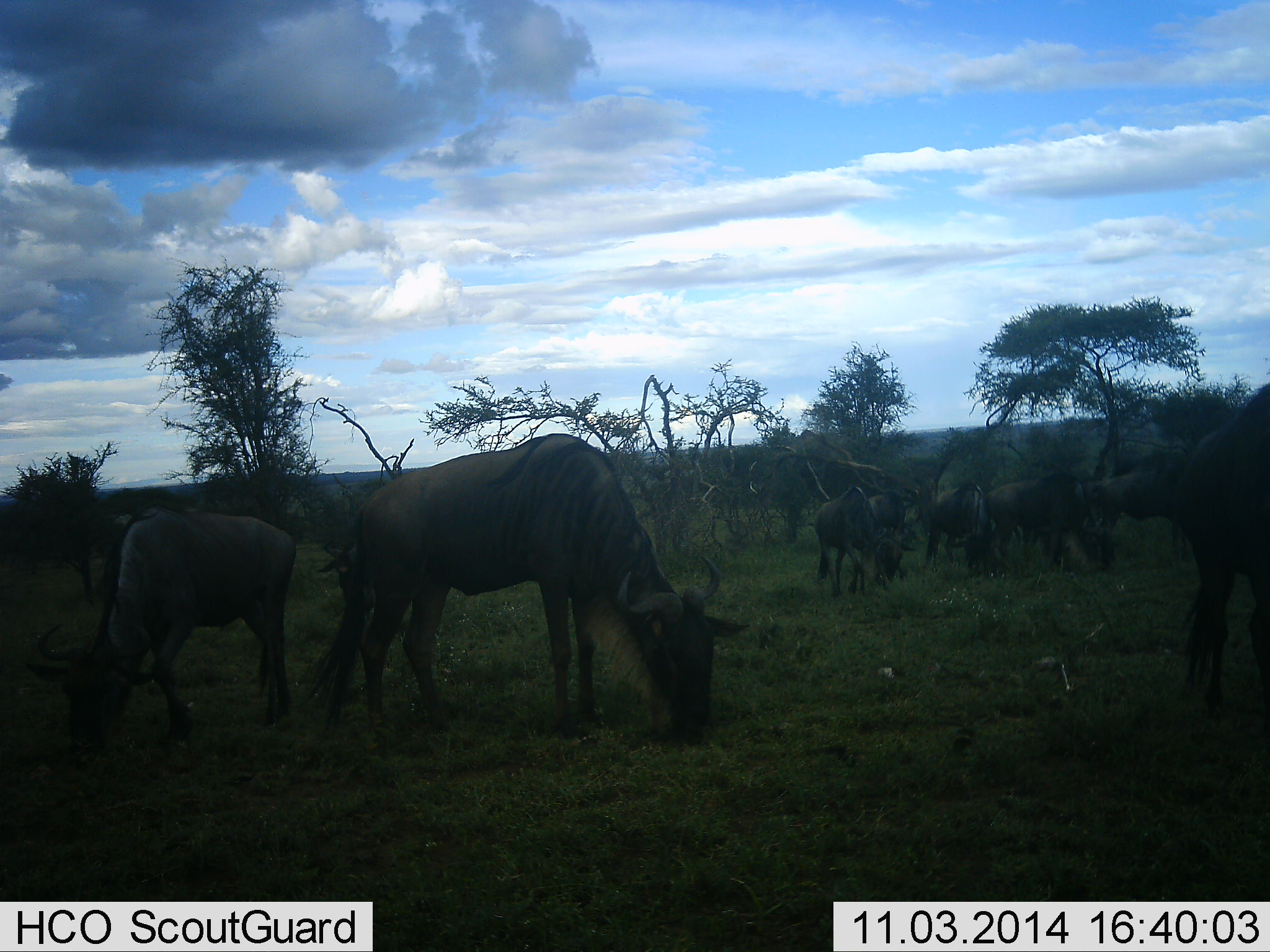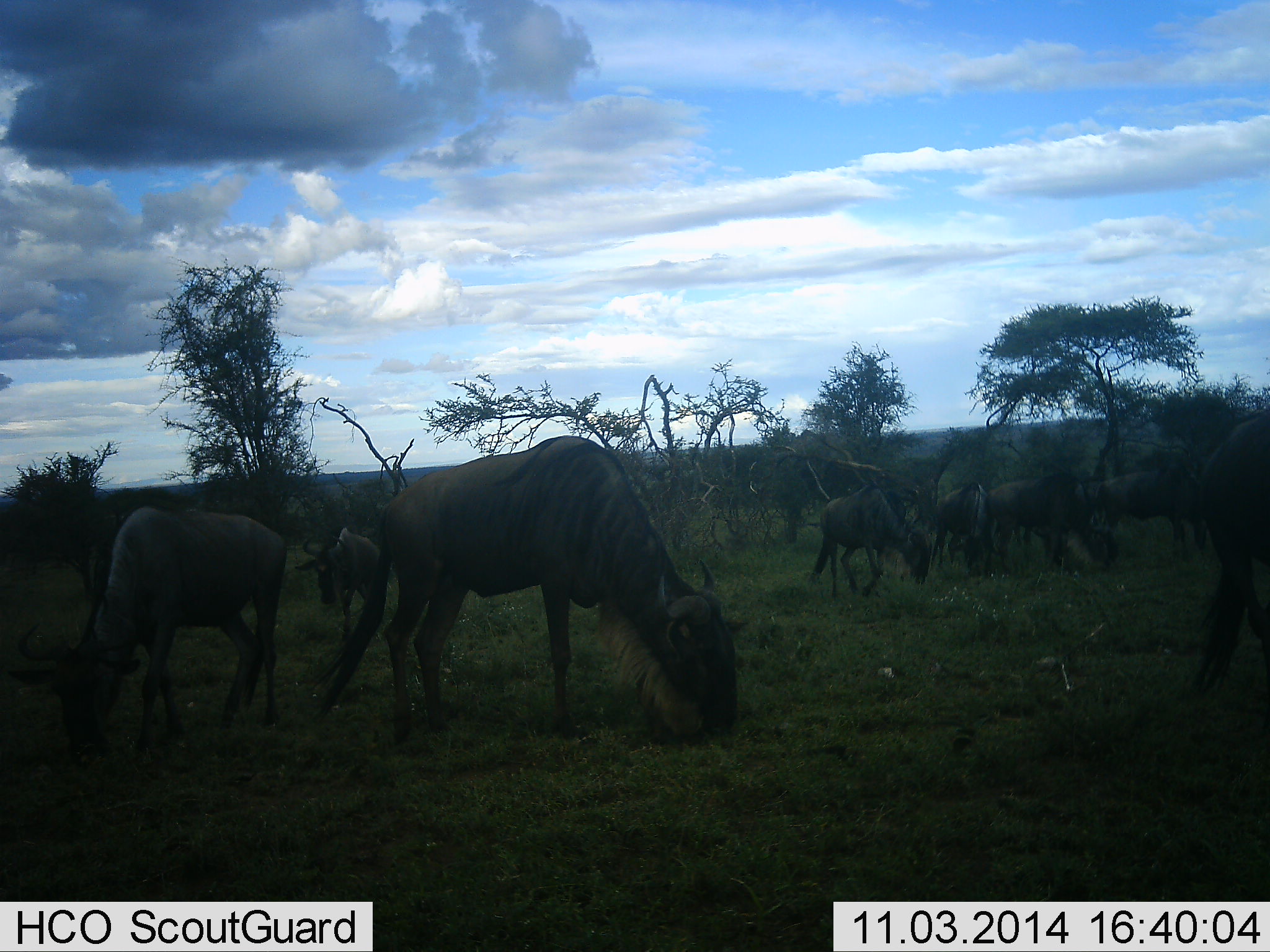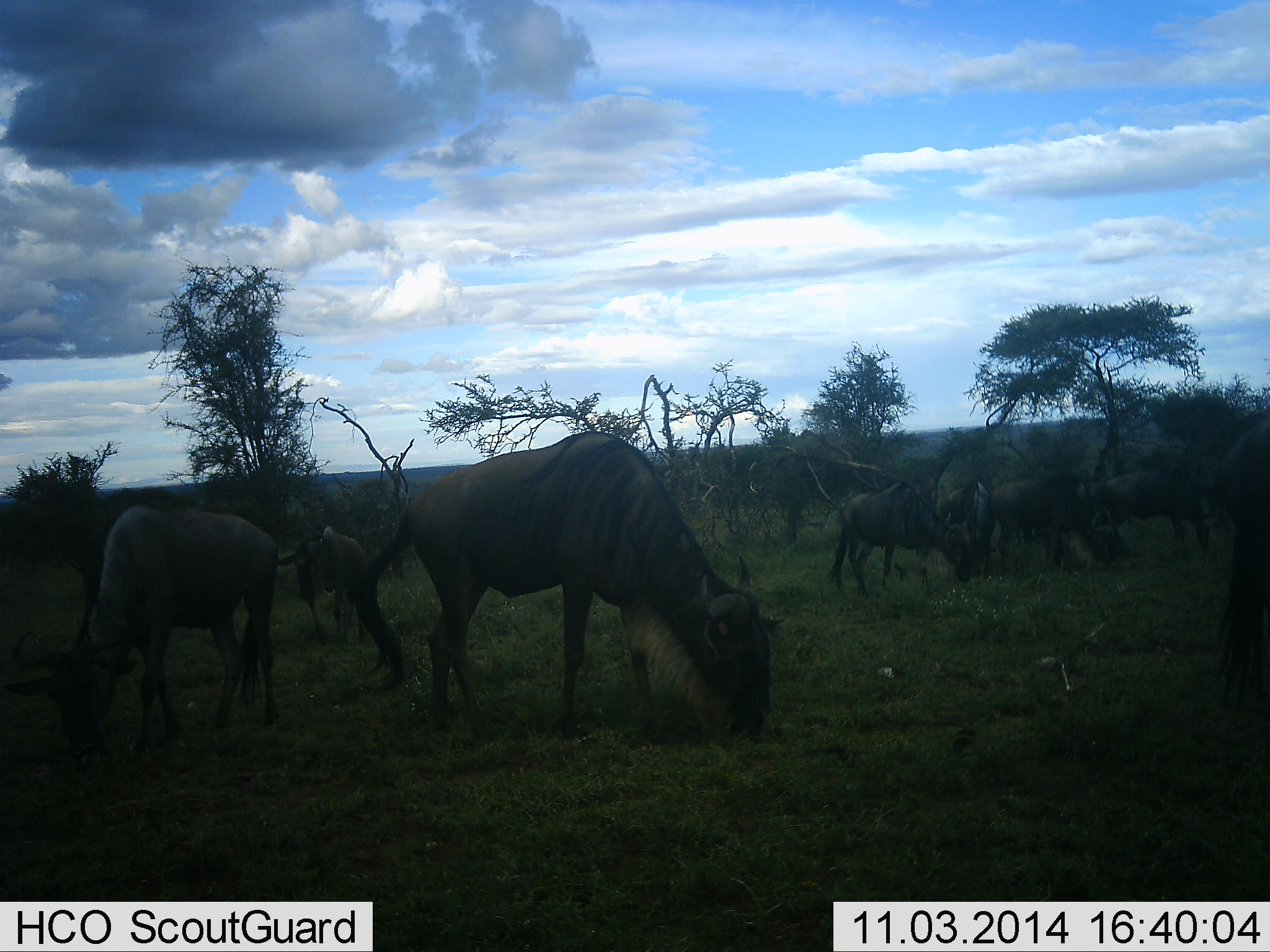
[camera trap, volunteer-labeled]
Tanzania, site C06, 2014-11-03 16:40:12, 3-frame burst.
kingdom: Animalia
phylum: Chordata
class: Mammalia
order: Artiodactyla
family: Bovidae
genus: Connochaetes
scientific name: Connochaetes taurinus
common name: blue wildebeest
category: wildebeest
Wildebeest (blue wildebeest) (Connochaetes taurinus), count 9. Behavior (volunteer vote fractions): standing 60%, resting 0%, moving 20%, interacting 0%. Young present (vote fraction): 0%. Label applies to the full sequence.